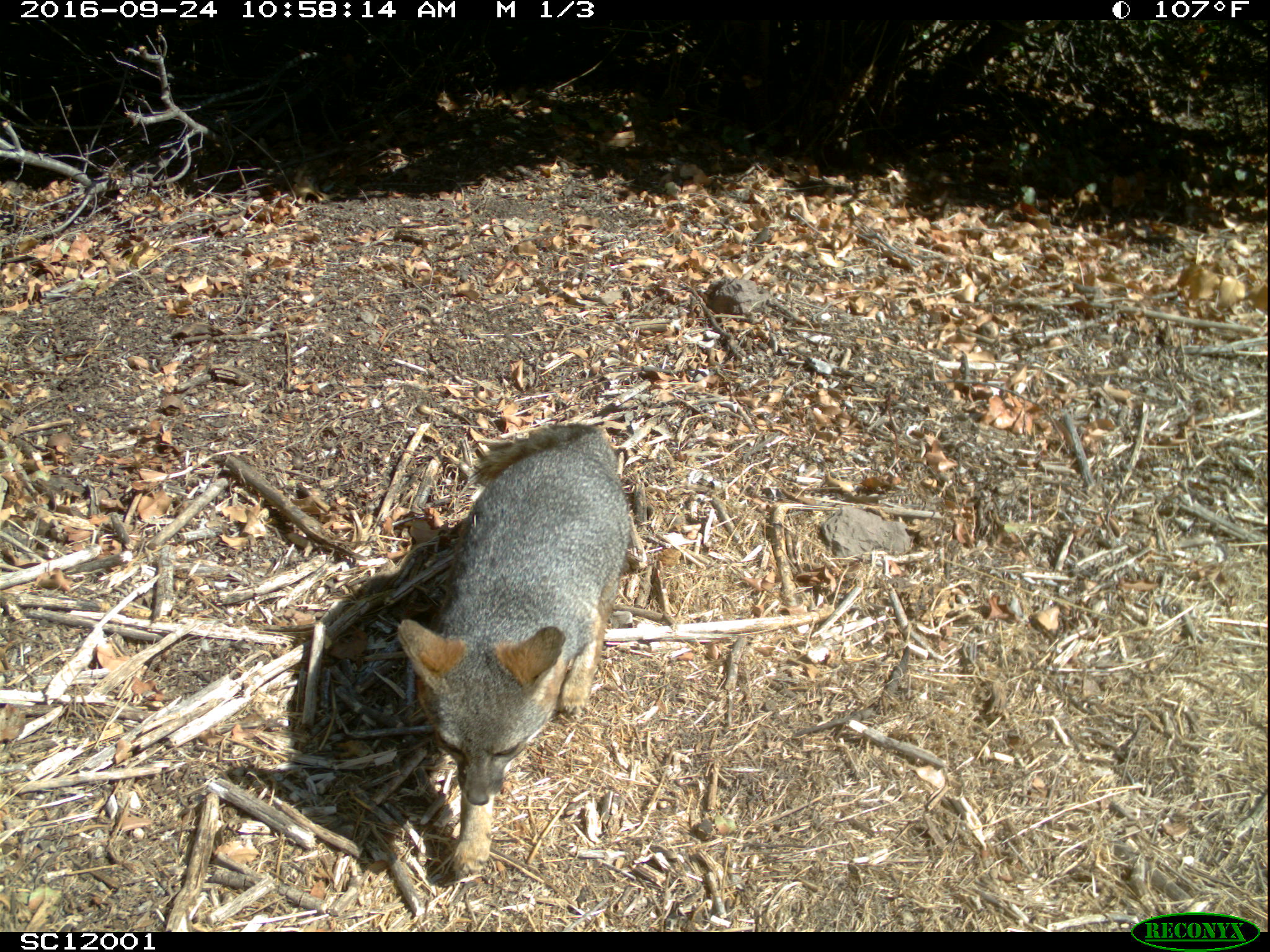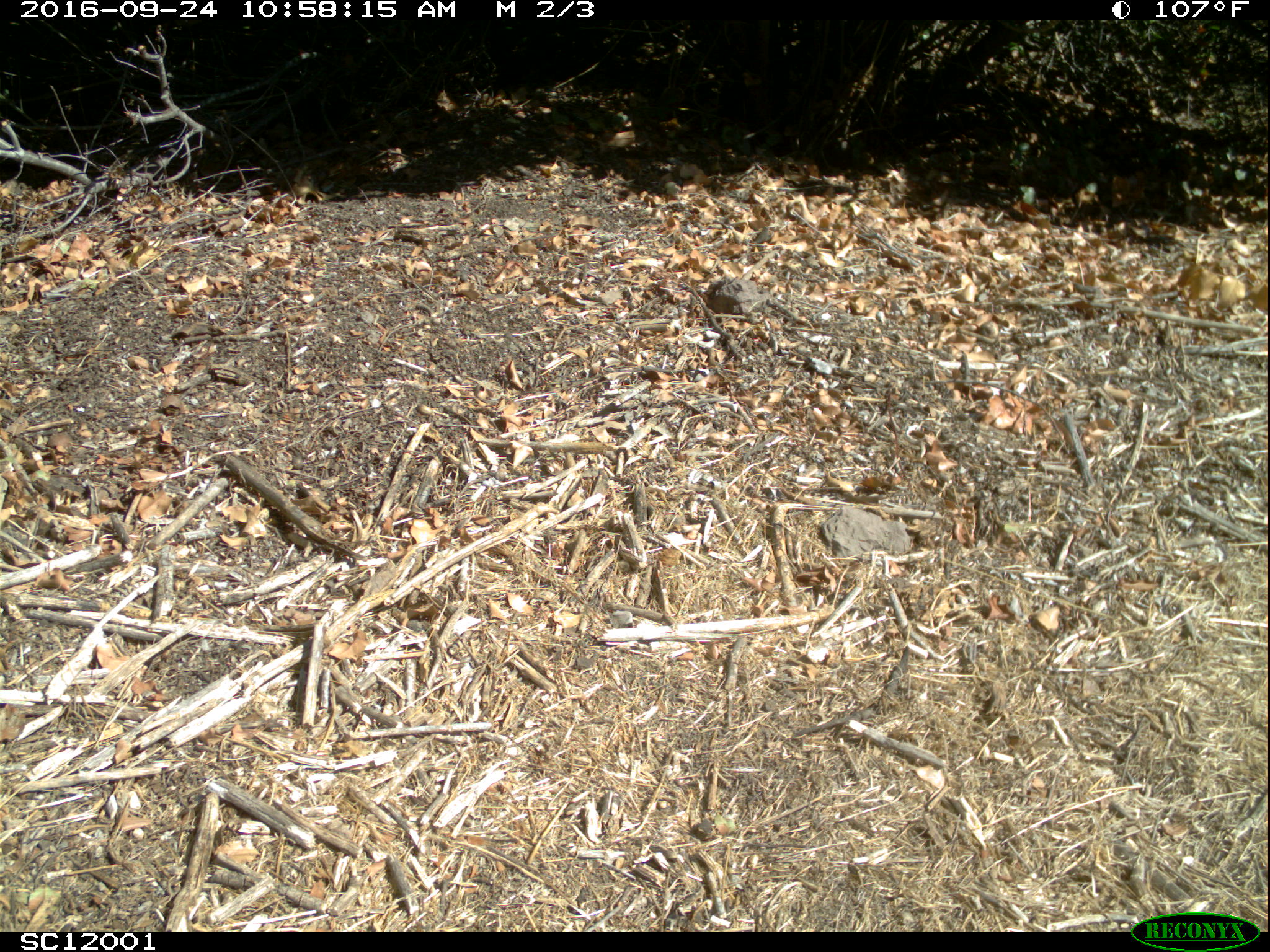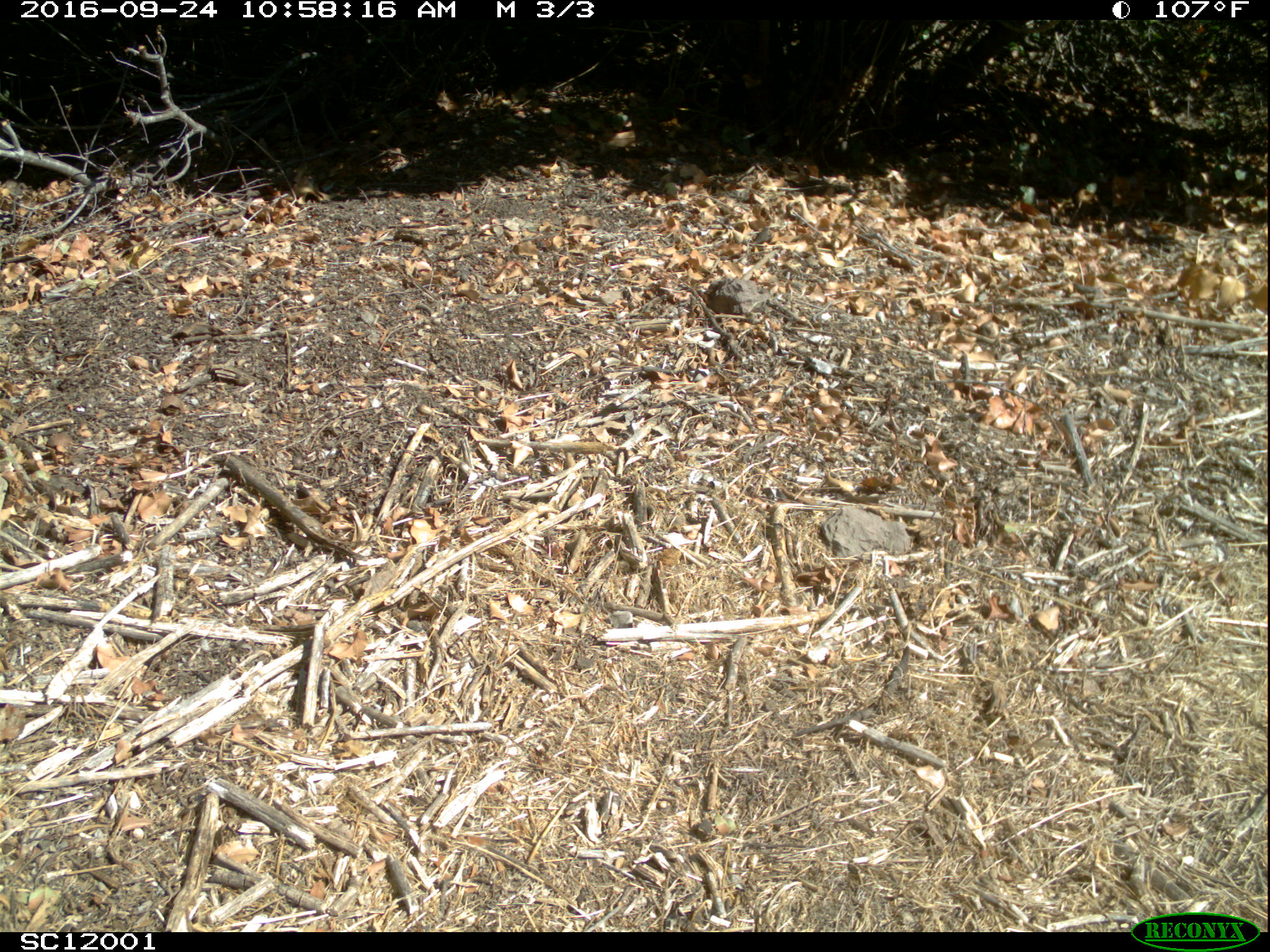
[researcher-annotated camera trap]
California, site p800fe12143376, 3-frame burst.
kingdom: Animalia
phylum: Chordata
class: Mammalia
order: Carnivora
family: Canidae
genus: Urocyon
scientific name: Urocyon littoralis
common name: island fox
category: fox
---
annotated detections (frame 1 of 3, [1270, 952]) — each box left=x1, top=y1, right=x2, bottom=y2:
fox: left=394, top=420, right=647, bottom=874